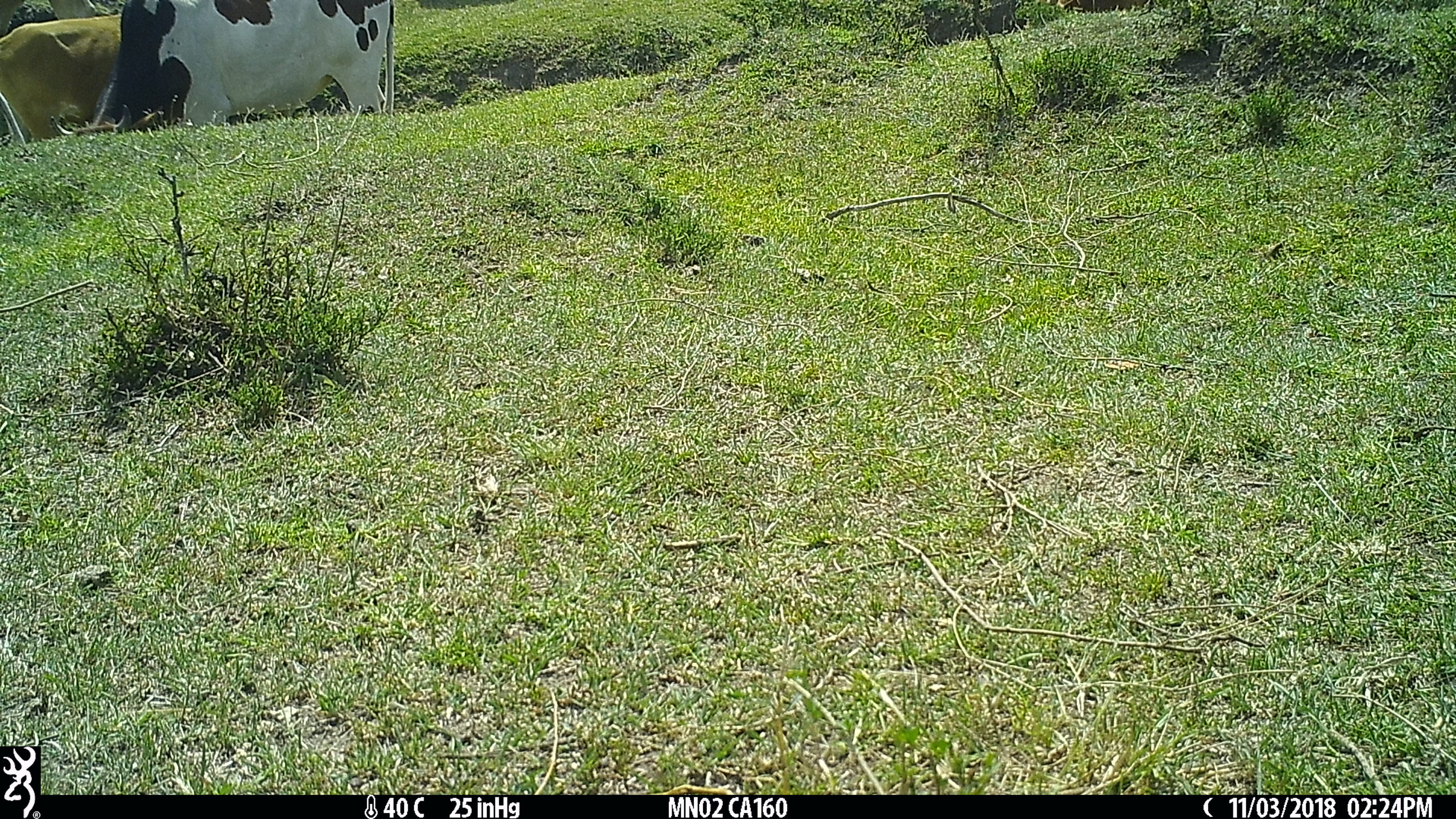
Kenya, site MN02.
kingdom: Animalia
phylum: Chordata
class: Mammalia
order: Artiodactyla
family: Bovidae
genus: Bos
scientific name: Bos taurus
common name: cattle